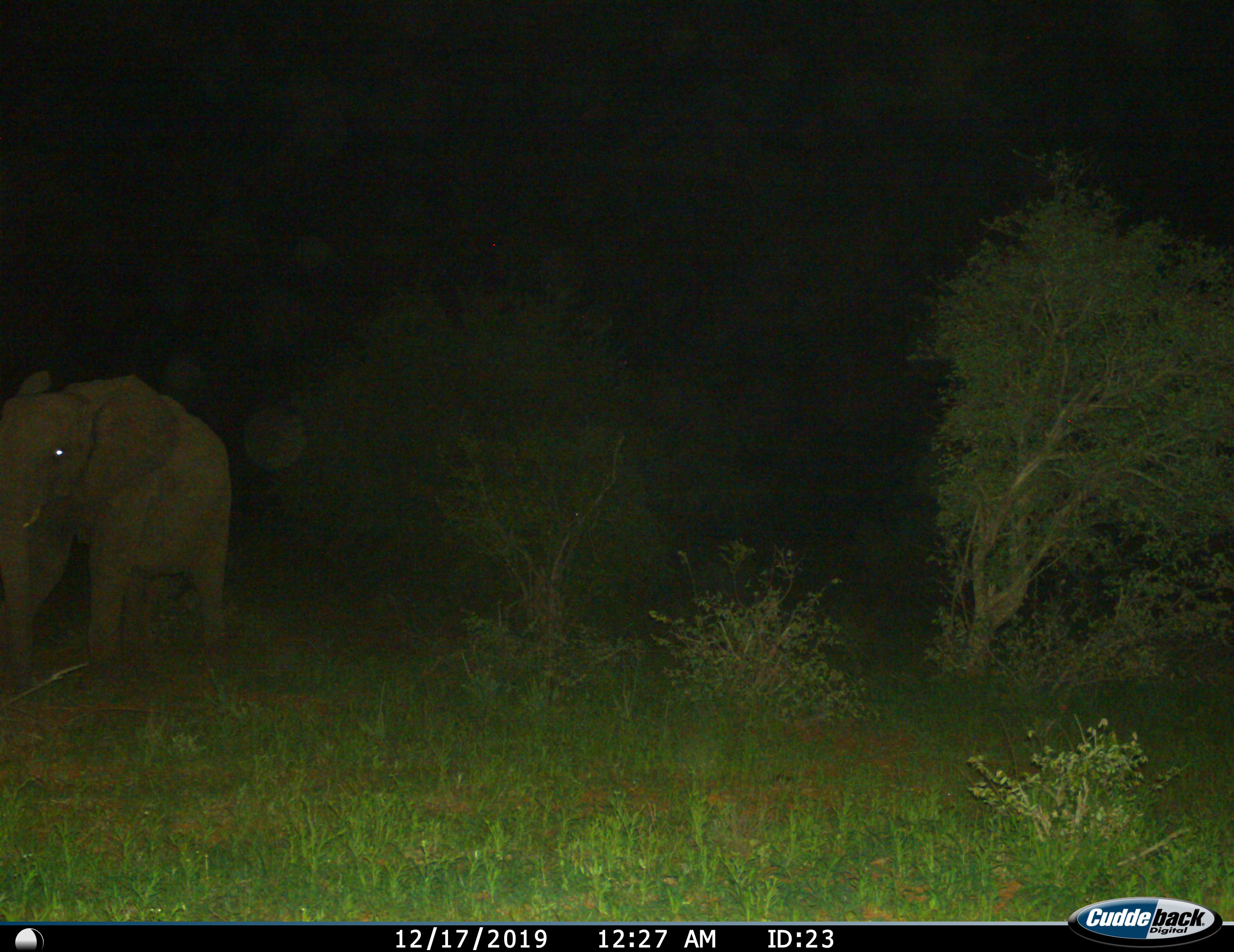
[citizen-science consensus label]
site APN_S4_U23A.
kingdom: Animalia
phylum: Chordata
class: Mammalia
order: Proboscidea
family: Elephantidae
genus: Loxodonta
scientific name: Loxodonta africana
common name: african bush elephant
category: elephant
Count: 1.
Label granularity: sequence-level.